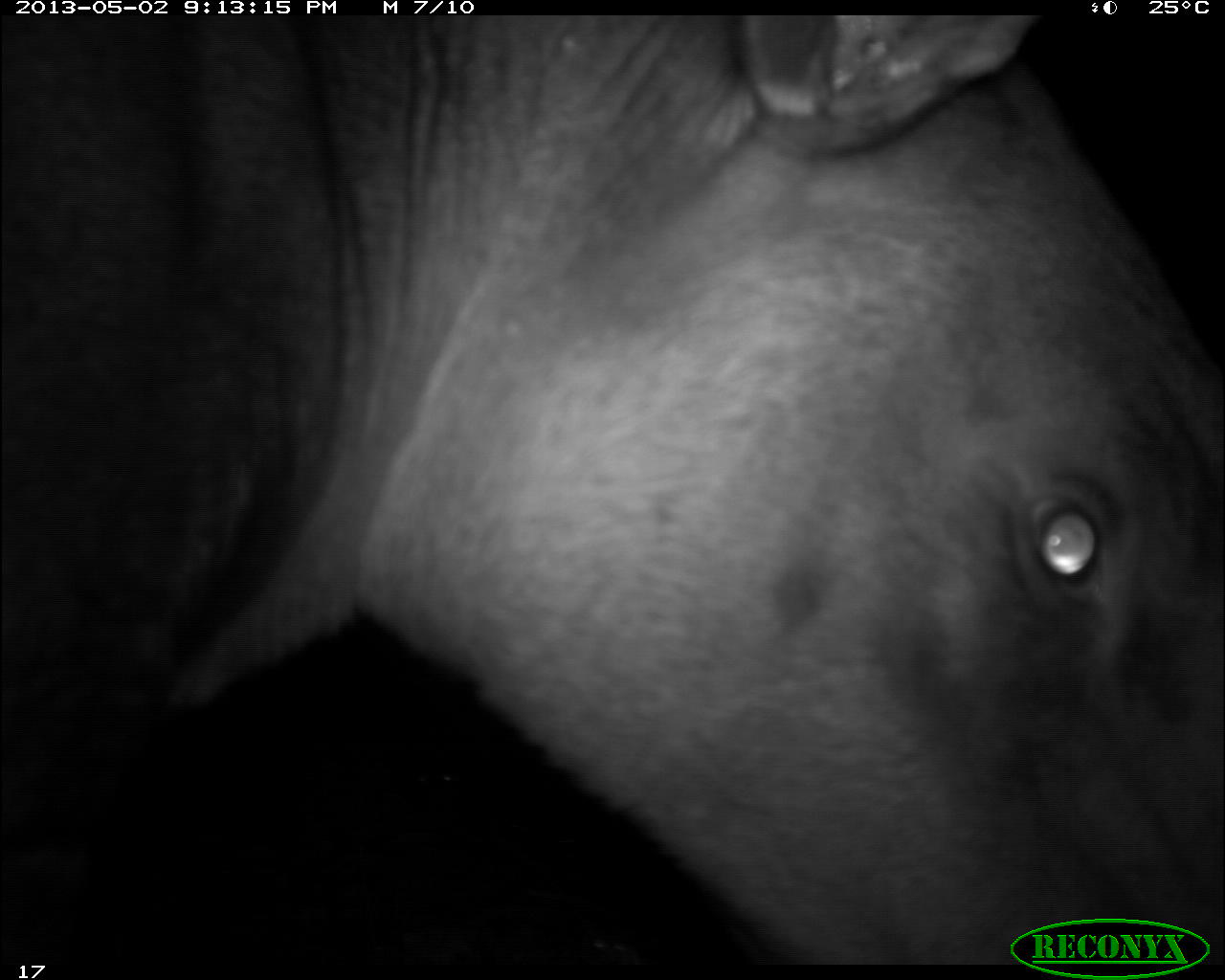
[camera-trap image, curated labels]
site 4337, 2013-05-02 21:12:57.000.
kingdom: Animalia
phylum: Chordata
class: Mammalia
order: Perissodactyla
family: Tapiridae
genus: Tapirus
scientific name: Tapirus bairdii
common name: baird's tapir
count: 1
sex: male